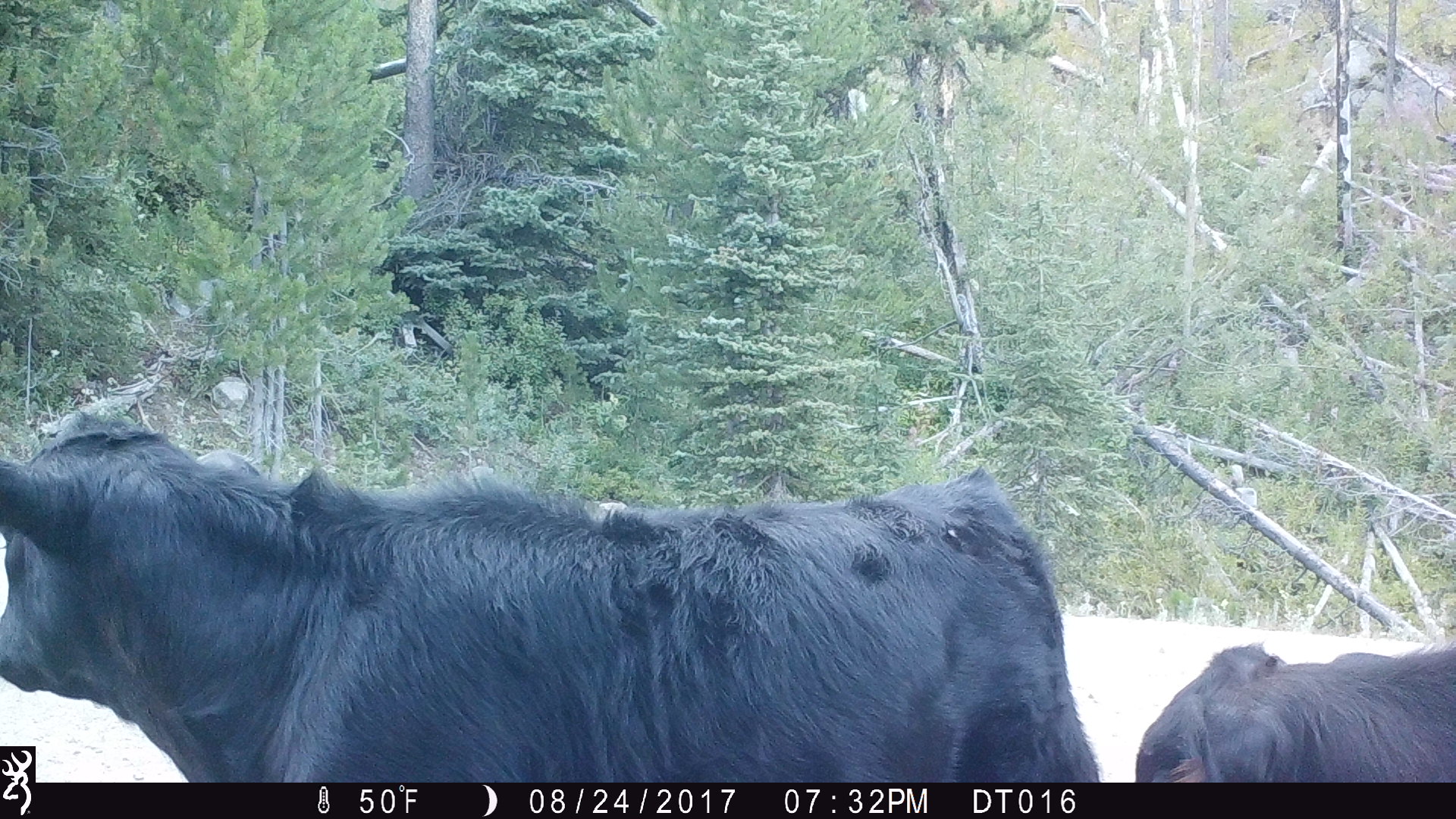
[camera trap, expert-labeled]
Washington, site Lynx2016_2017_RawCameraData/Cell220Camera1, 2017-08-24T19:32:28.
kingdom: Animalia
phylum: Chordata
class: Mammalia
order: Artiodactyla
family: Bovidae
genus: Bos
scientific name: Bos taurus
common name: domestic cattle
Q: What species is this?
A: Domestic cattle (Bos taurus).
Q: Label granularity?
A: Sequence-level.